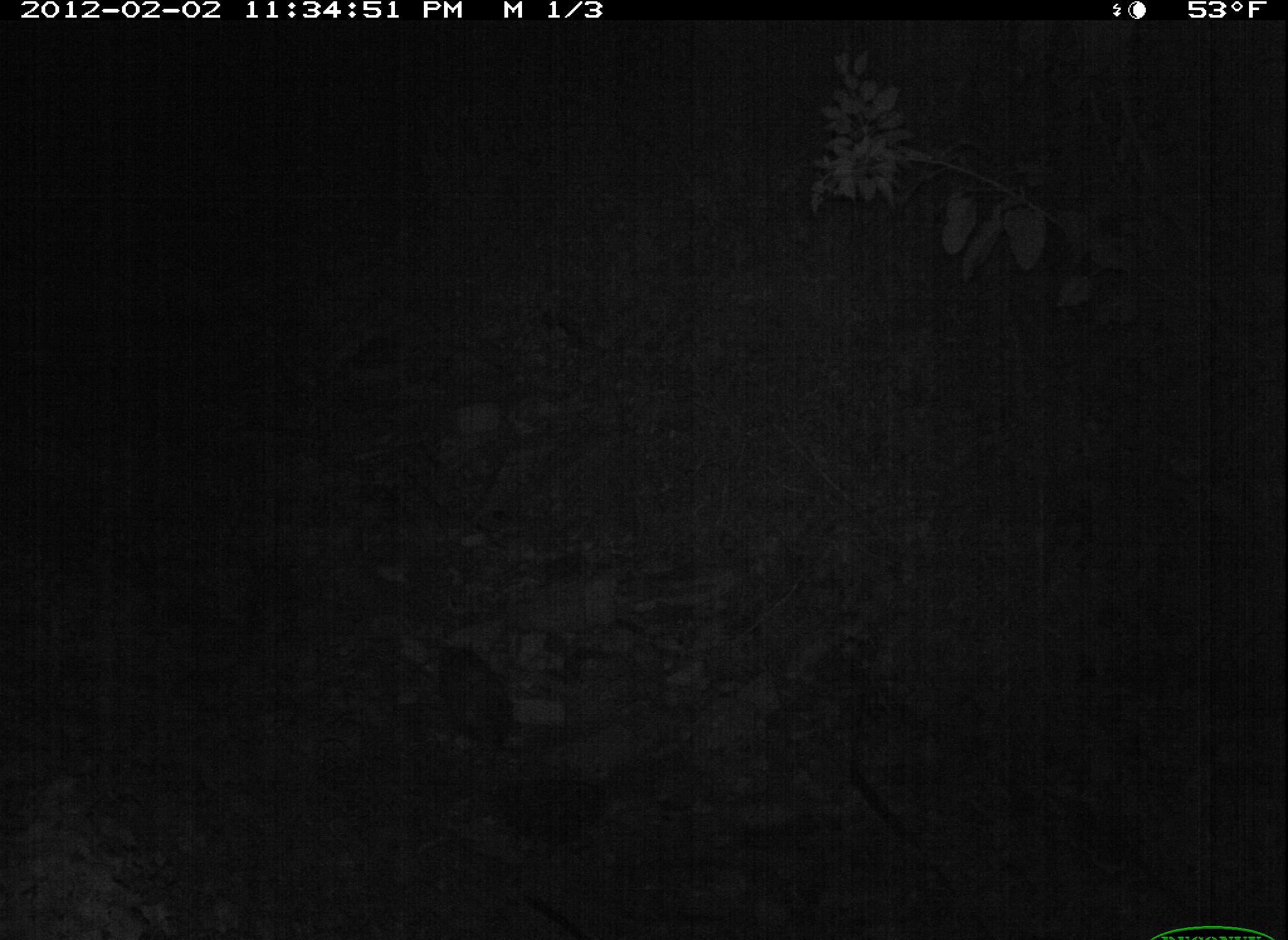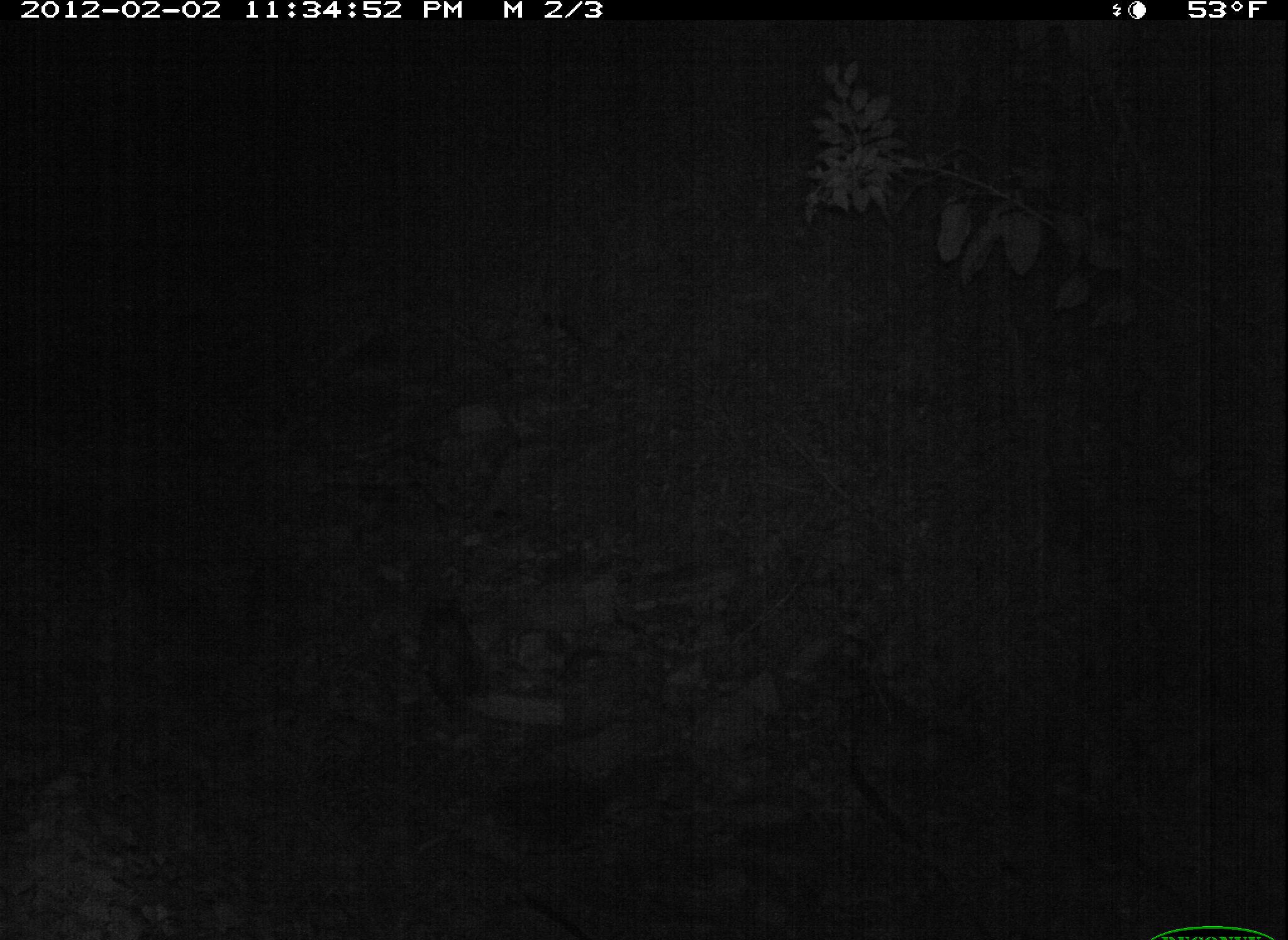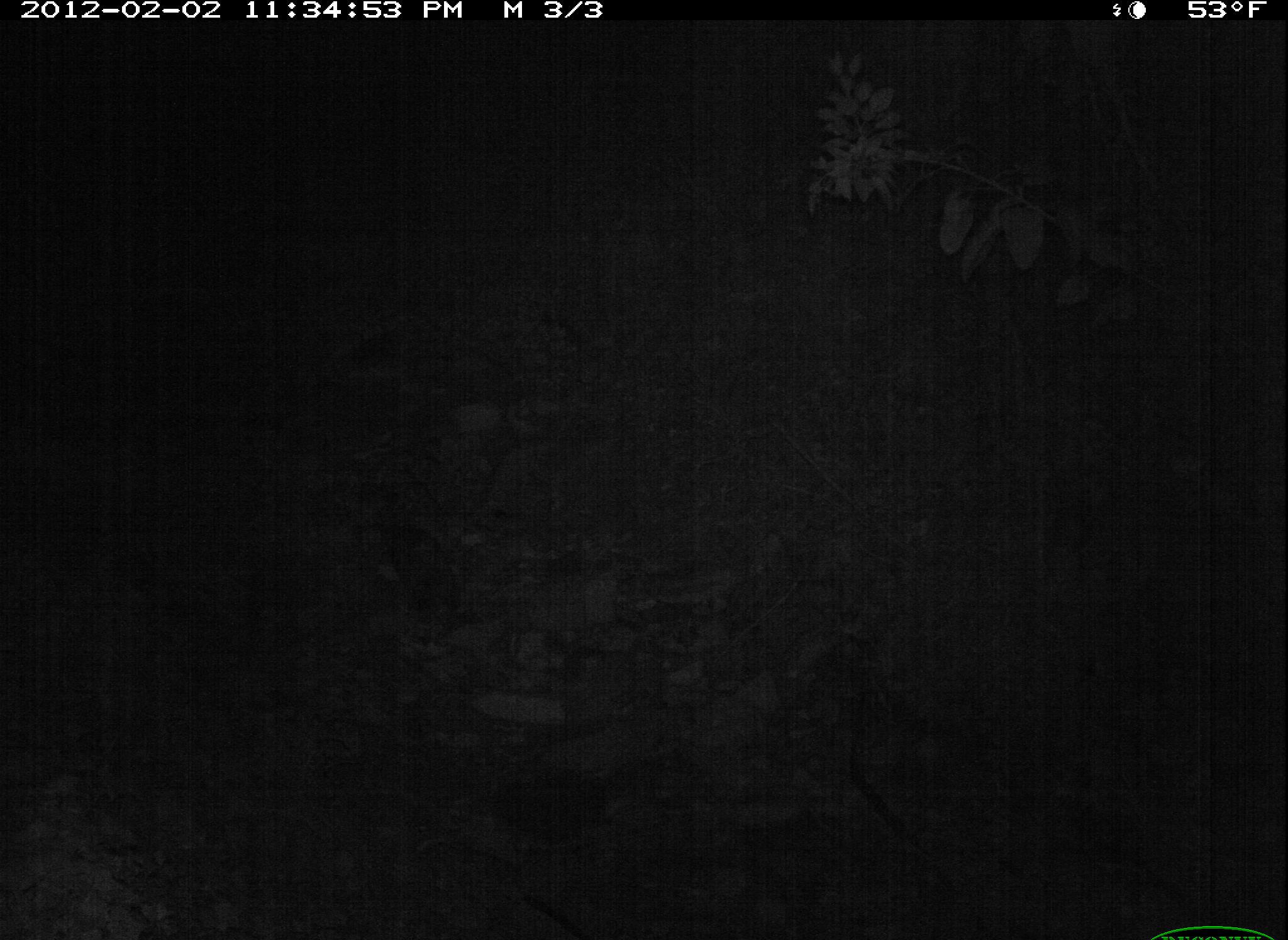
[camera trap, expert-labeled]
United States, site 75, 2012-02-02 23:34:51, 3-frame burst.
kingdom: Animalia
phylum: Chordata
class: Mammalia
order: Didelphimorphia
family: Didelphidae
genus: Didelphis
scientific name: Didelphis virginiana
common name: virginia opossum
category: opossum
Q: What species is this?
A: Opossum (virginia opossum) (Didelphis virginiana).